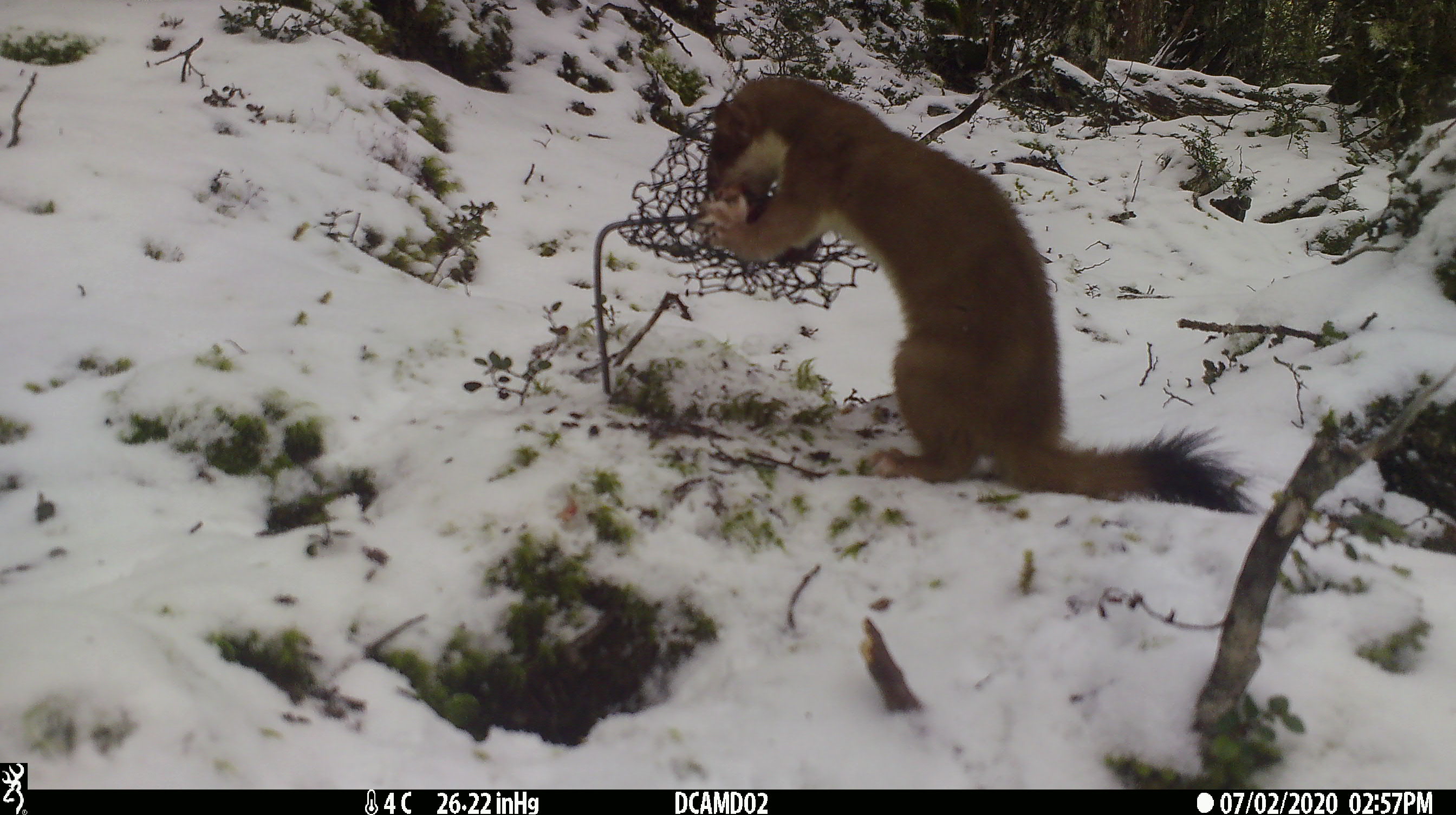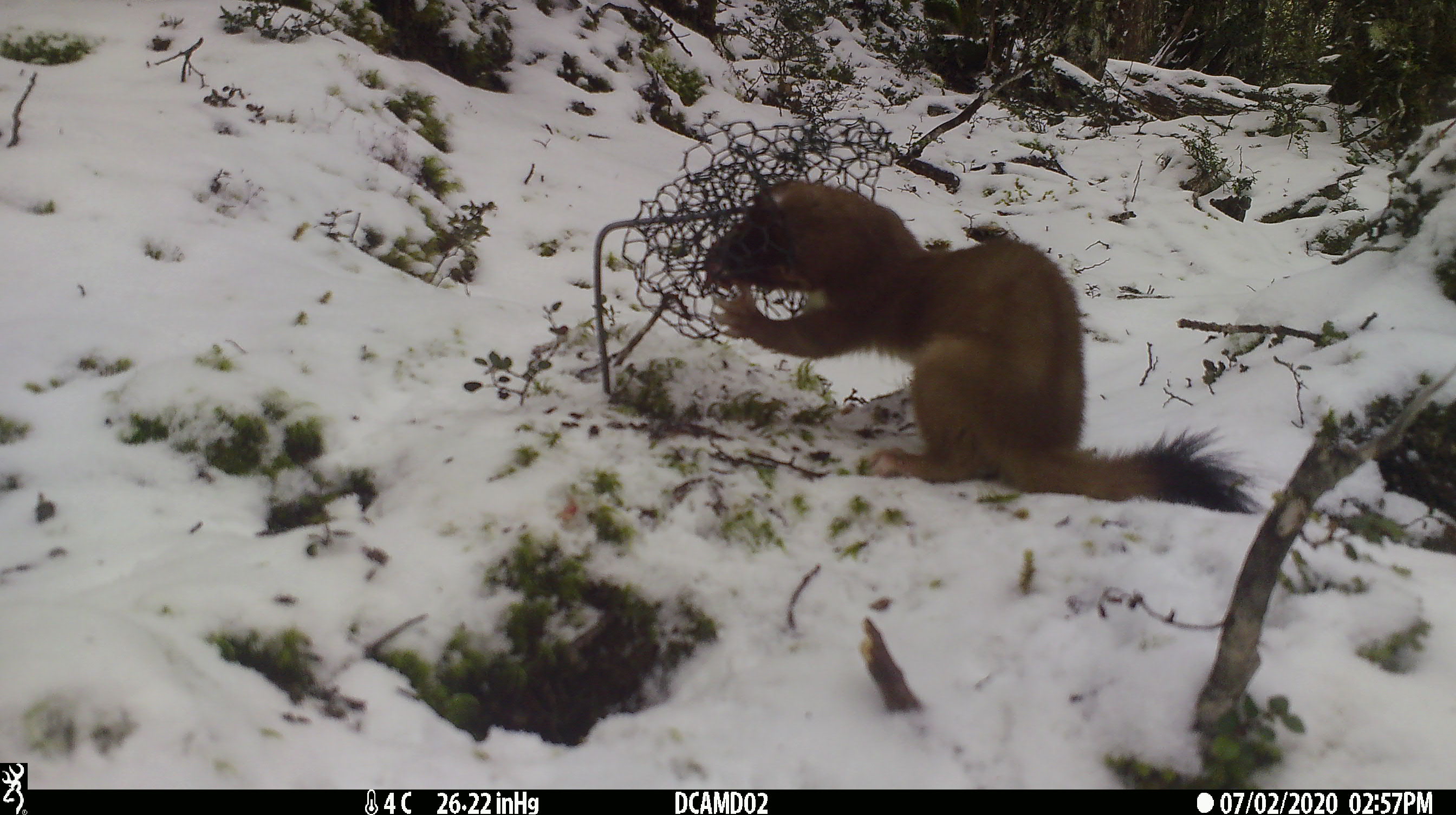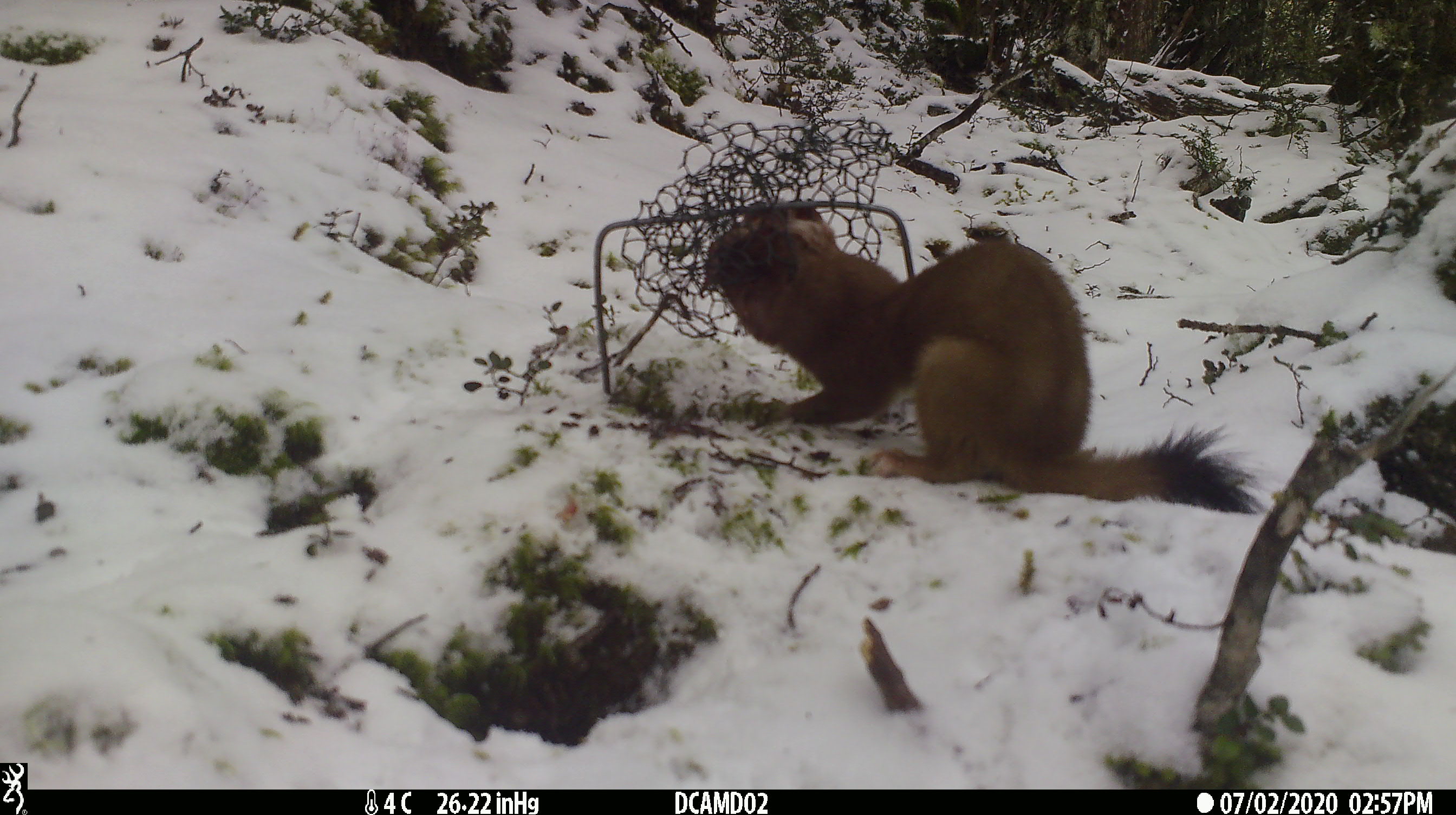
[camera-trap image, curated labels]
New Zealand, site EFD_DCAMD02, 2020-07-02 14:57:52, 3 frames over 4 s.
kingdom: Animalia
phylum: Chordata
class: Mammalia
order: Carnivora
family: Mustelidae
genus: Mustela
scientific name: Mustela erminea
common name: stoat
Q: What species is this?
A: Stoat (Mustela erminea).